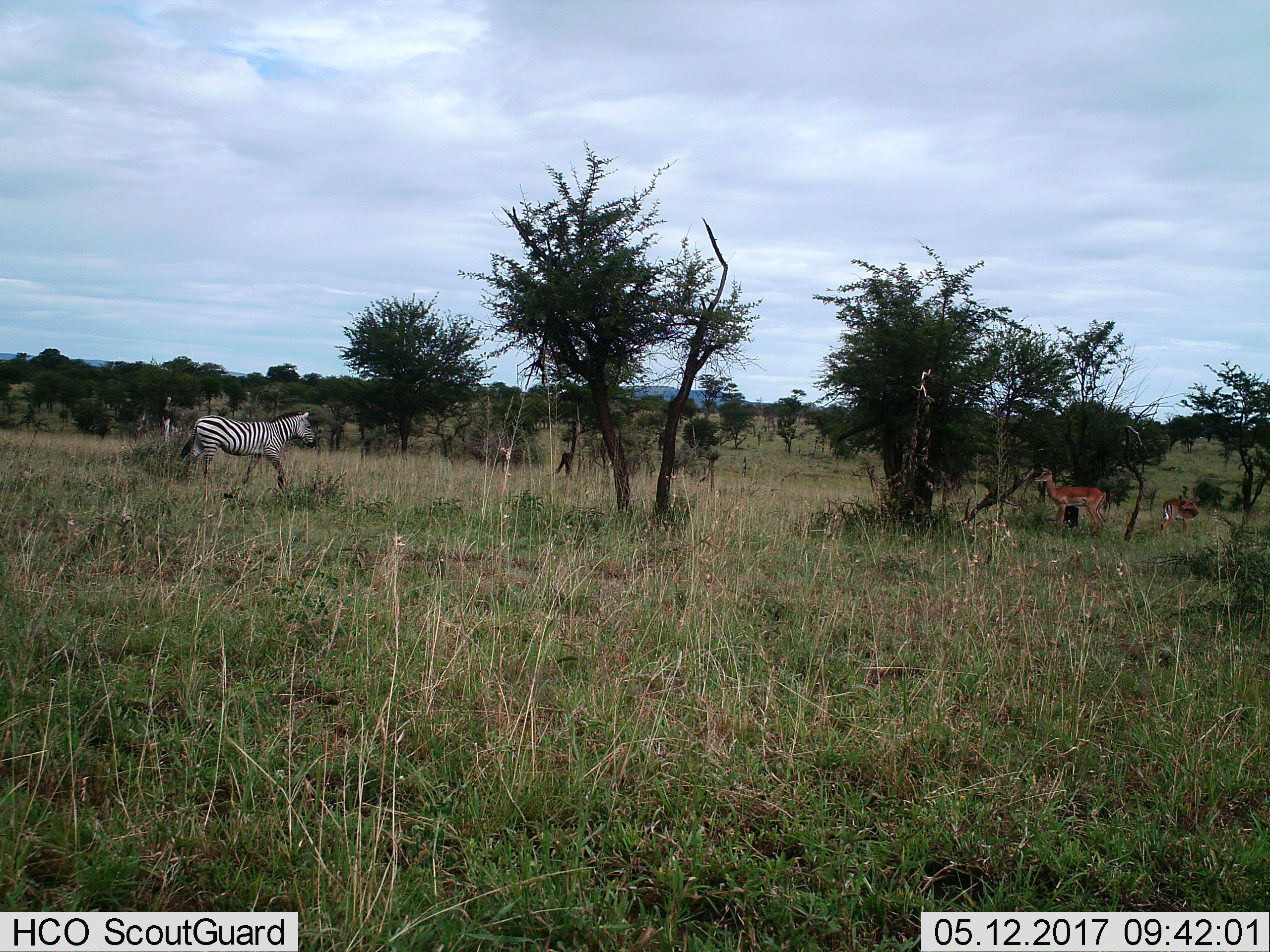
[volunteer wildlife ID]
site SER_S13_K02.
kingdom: Animalia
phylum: Chordata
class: Mammalia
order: Artiodactyla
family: Bovidae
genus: Aepyceros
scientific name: Aepyceros melampus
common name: impala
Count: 2.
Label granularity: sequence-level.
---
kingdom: Animalia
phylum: Chordata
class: Mammalia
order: Perissodactyla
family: Equidae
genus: Equus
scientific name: Equus quagga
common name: plains zebra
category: zebraplains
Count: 1.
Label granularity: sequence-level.